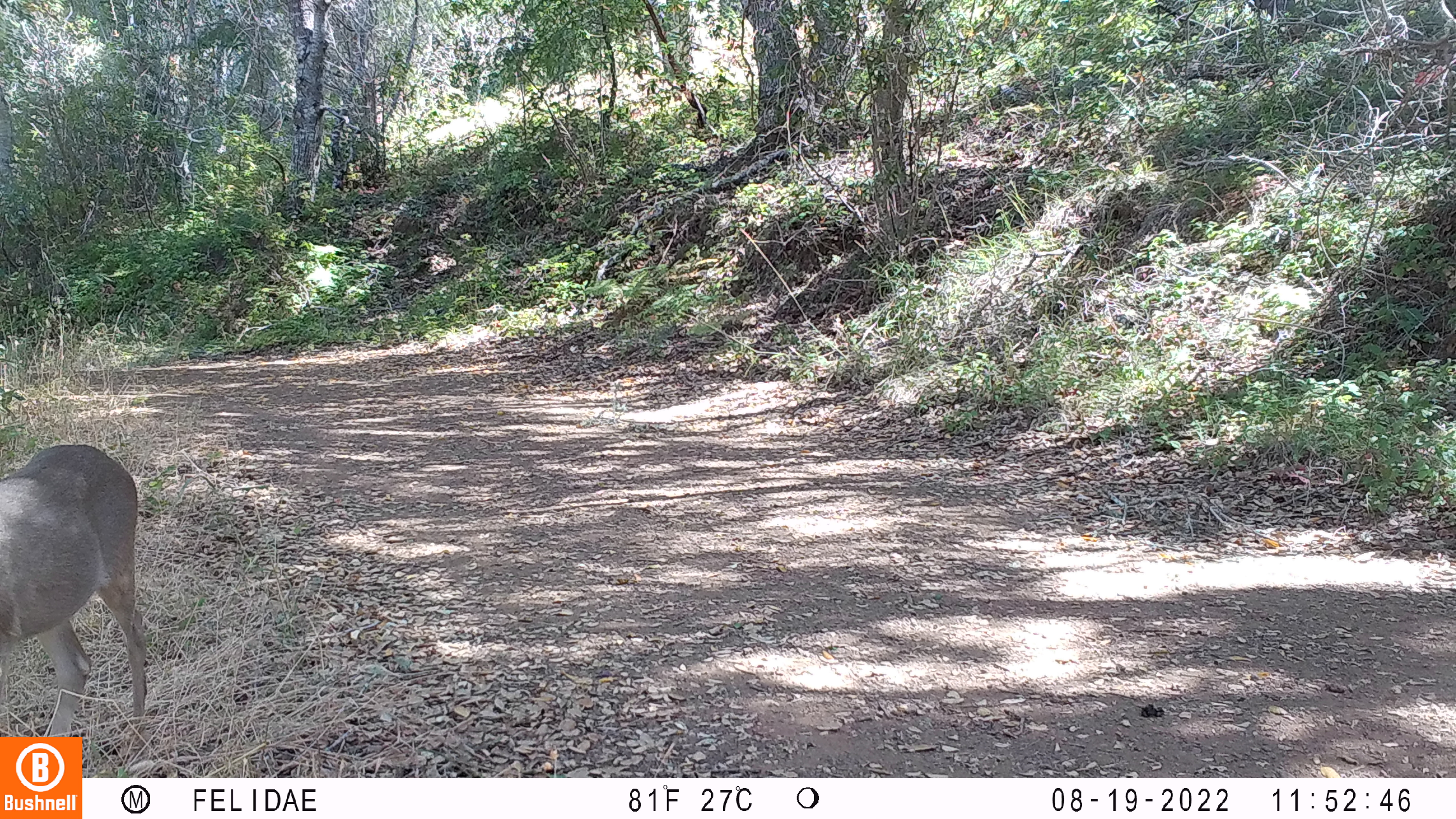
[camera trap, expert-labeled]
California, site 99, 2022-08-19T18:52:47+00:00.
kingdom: Animalia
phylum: Chordata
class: Mammalia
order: Artiodactyla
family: Cervidae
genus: Odocoileus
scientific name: Odocoileus hemionus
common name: mule deer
Mule deer (Odocoileus hemionus).